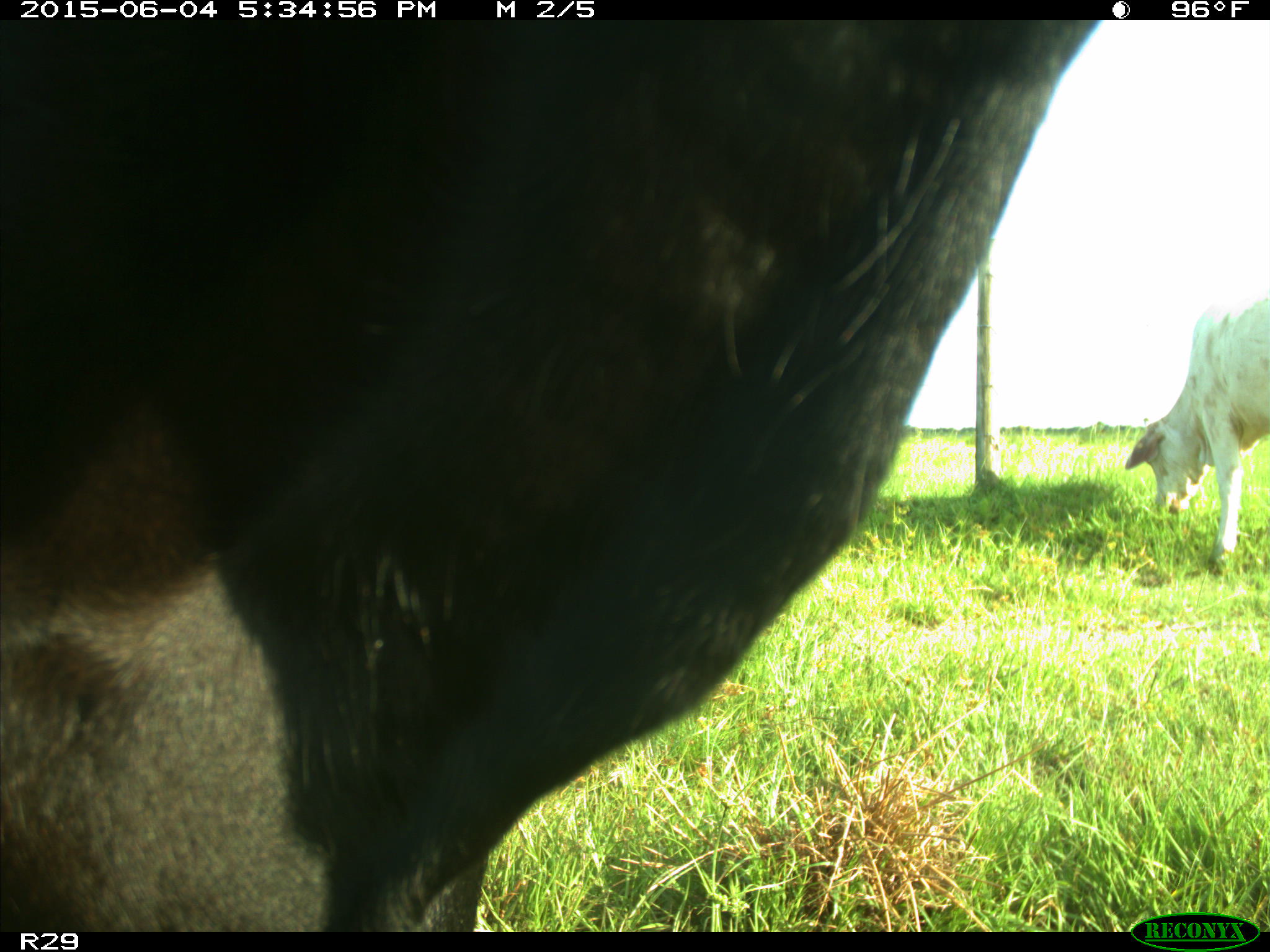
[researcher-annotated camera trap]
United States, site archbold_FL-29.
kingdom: Animalia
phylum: Chordata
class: Mammalia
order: Artiodactyla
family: Bovidae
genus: Bos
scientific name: Bos taurus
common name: domestic cow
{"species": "Bos taurus (domestic cow)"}